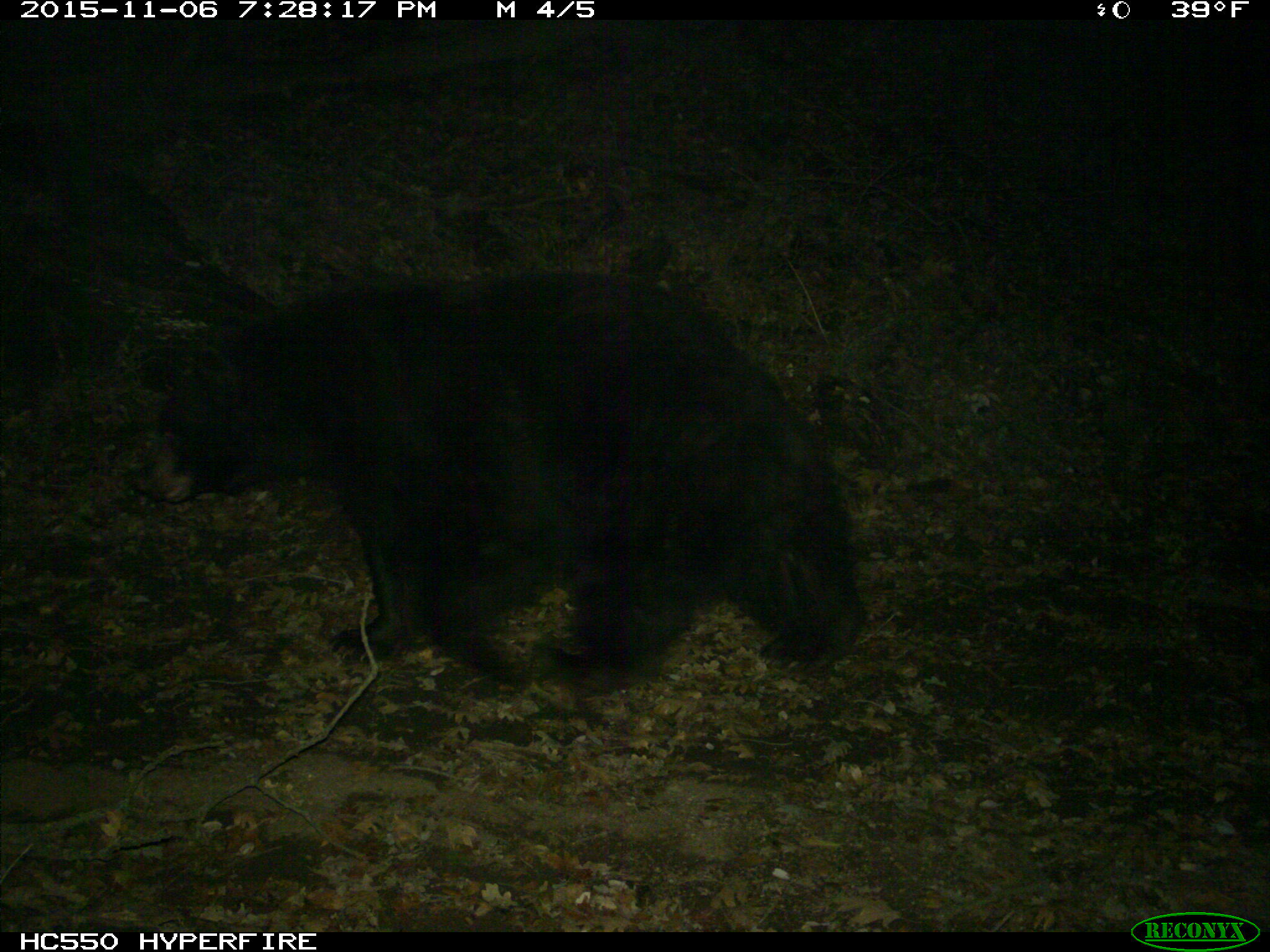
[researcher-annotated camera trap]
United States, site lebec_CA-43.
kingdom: Animalia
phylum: Chordata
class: Mammalia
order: Carnivora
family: Ursidae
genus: Ursus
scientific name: Ursus americanus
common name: american black bear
Ursus americanus (american black bear).